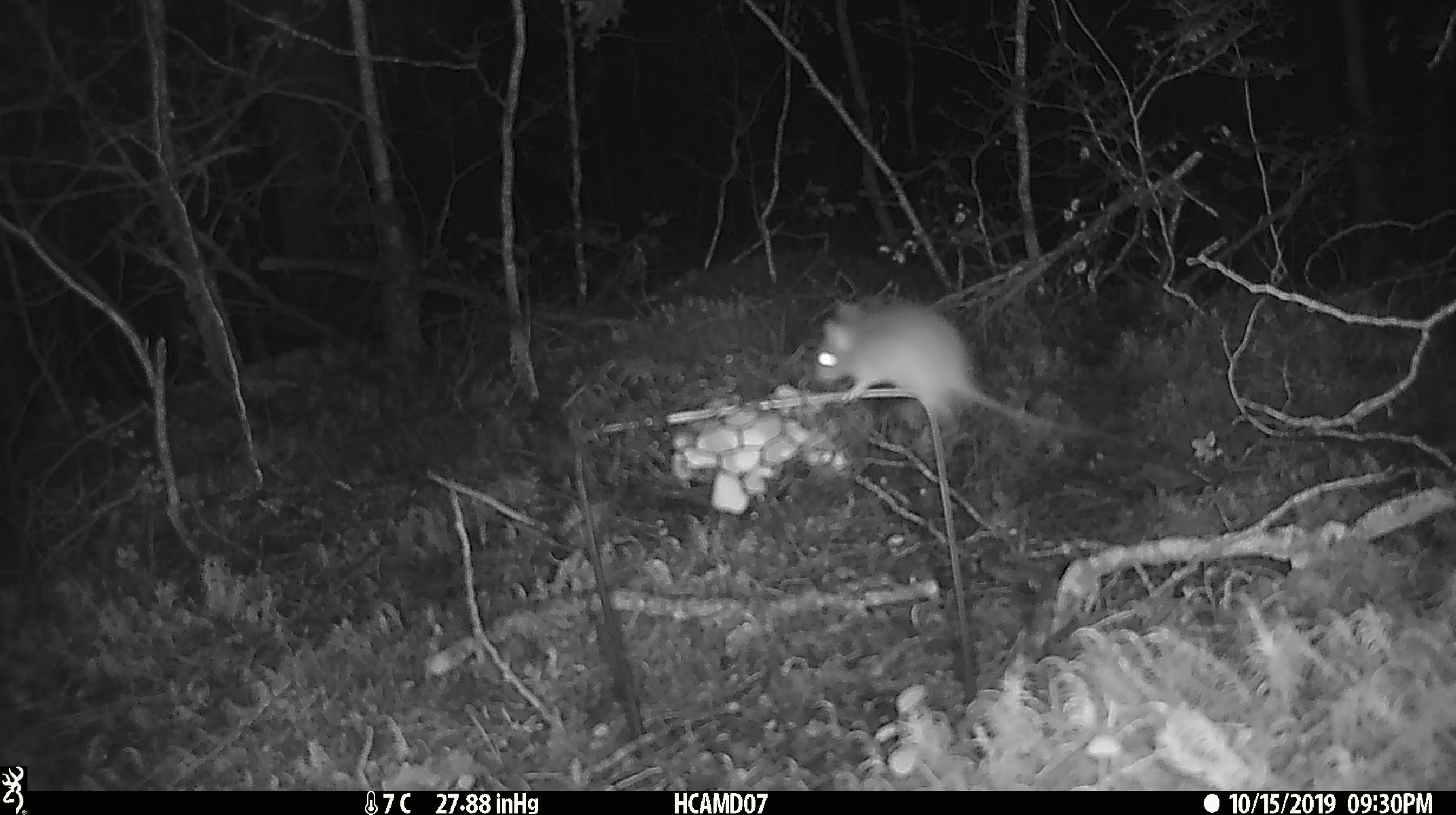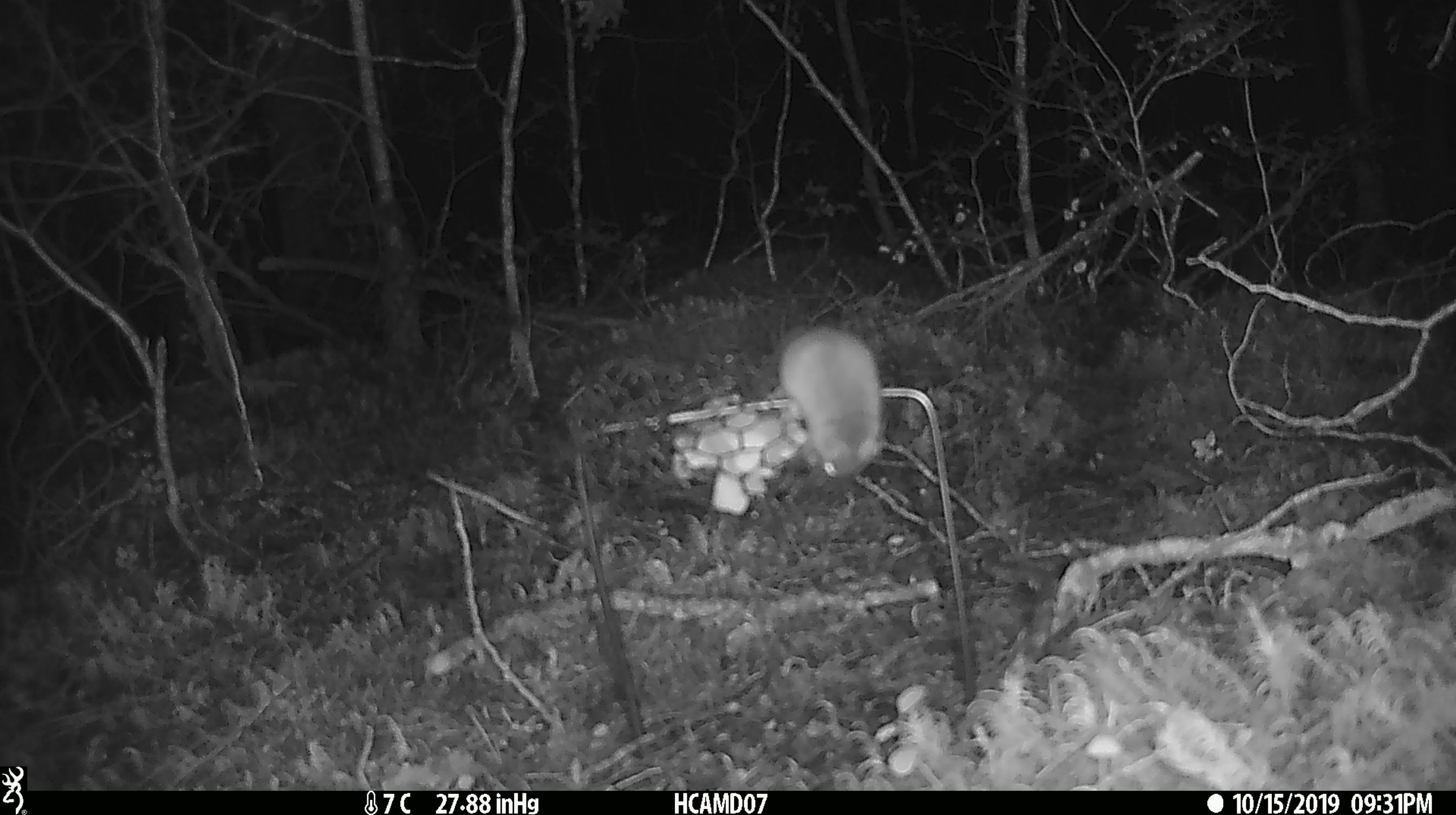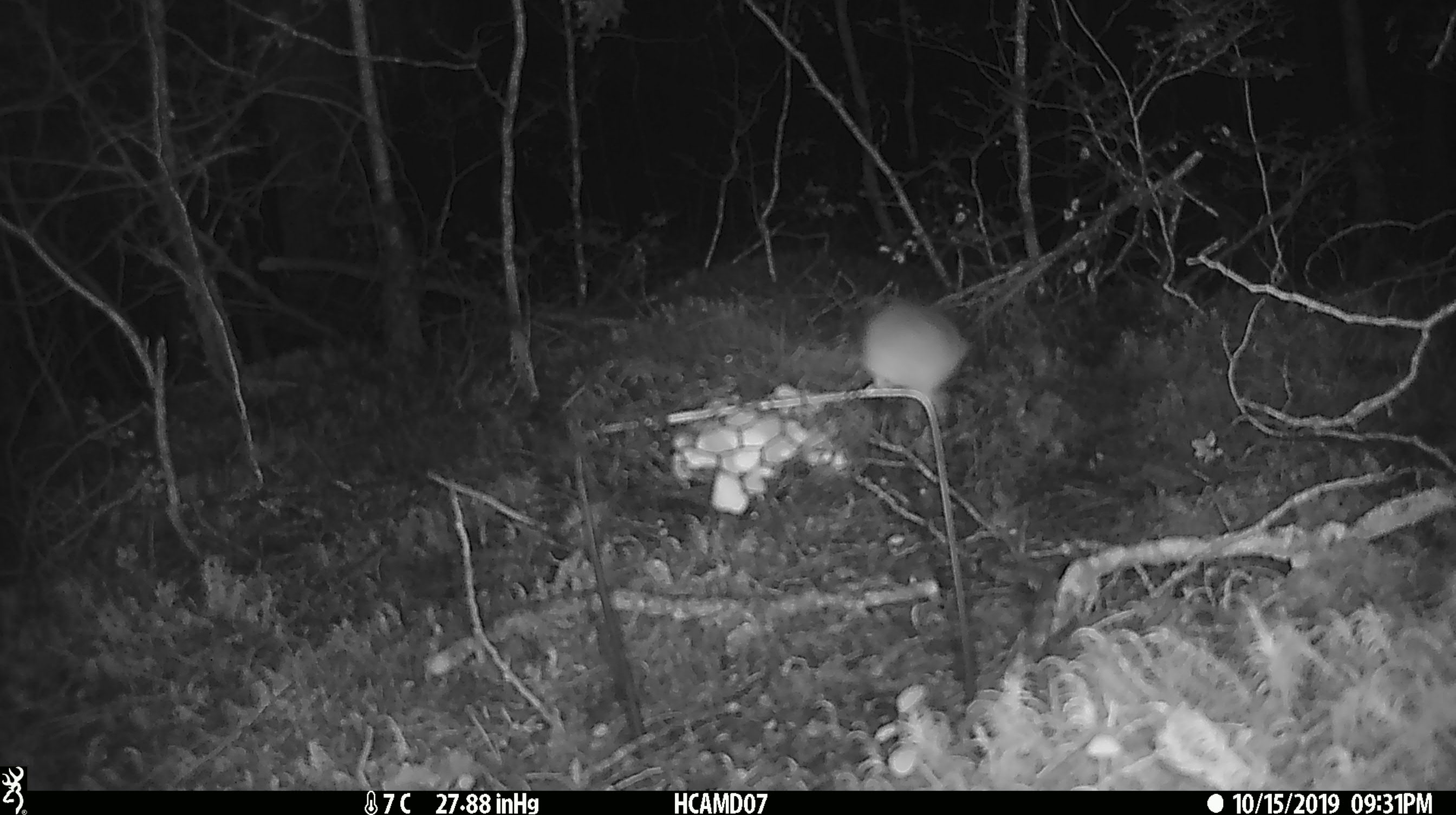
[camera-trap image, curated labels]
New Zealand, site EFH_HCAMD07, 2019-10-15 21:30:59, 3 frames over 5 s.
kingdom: Animalia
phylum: Chordata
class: Mammalia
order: Rodentia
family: Muridae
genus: Mus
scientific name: Mus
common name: mouse